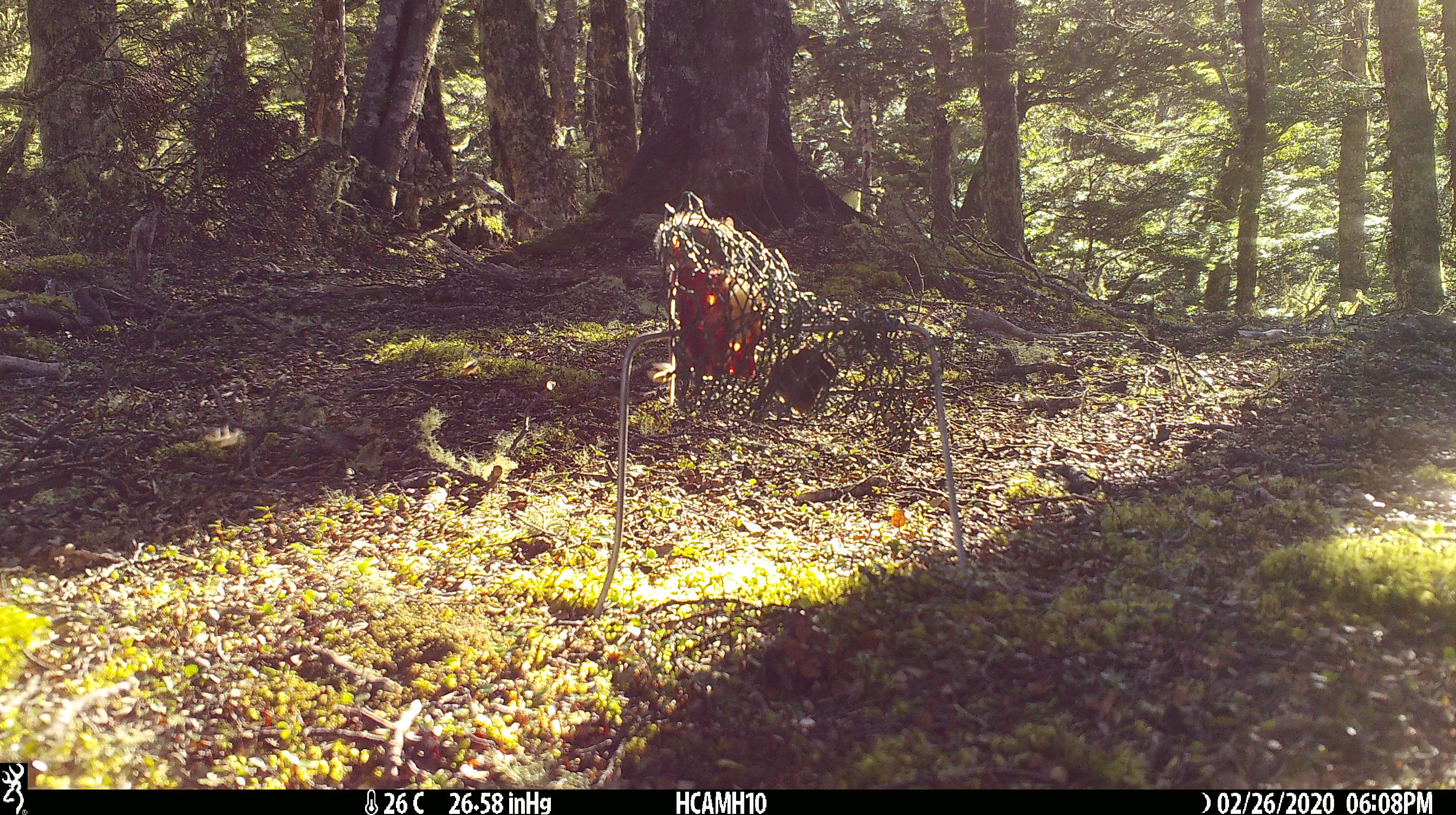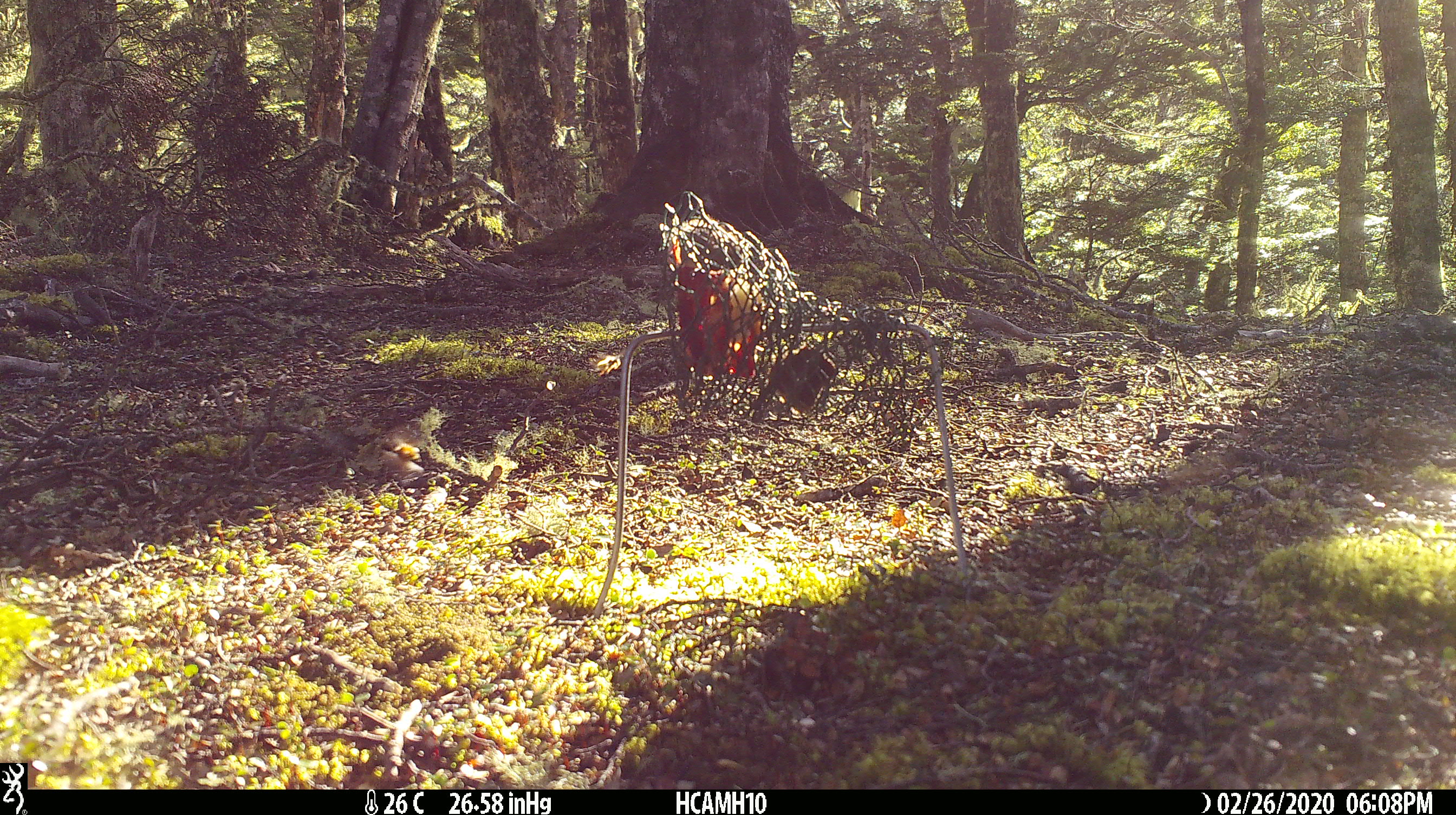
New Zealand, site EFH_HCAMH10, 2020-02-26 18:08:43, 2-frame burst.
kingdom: Animalia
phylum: Chordata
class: Mammalia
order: Rodentia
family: Muridae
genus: Mus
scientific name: Mus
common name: mouse